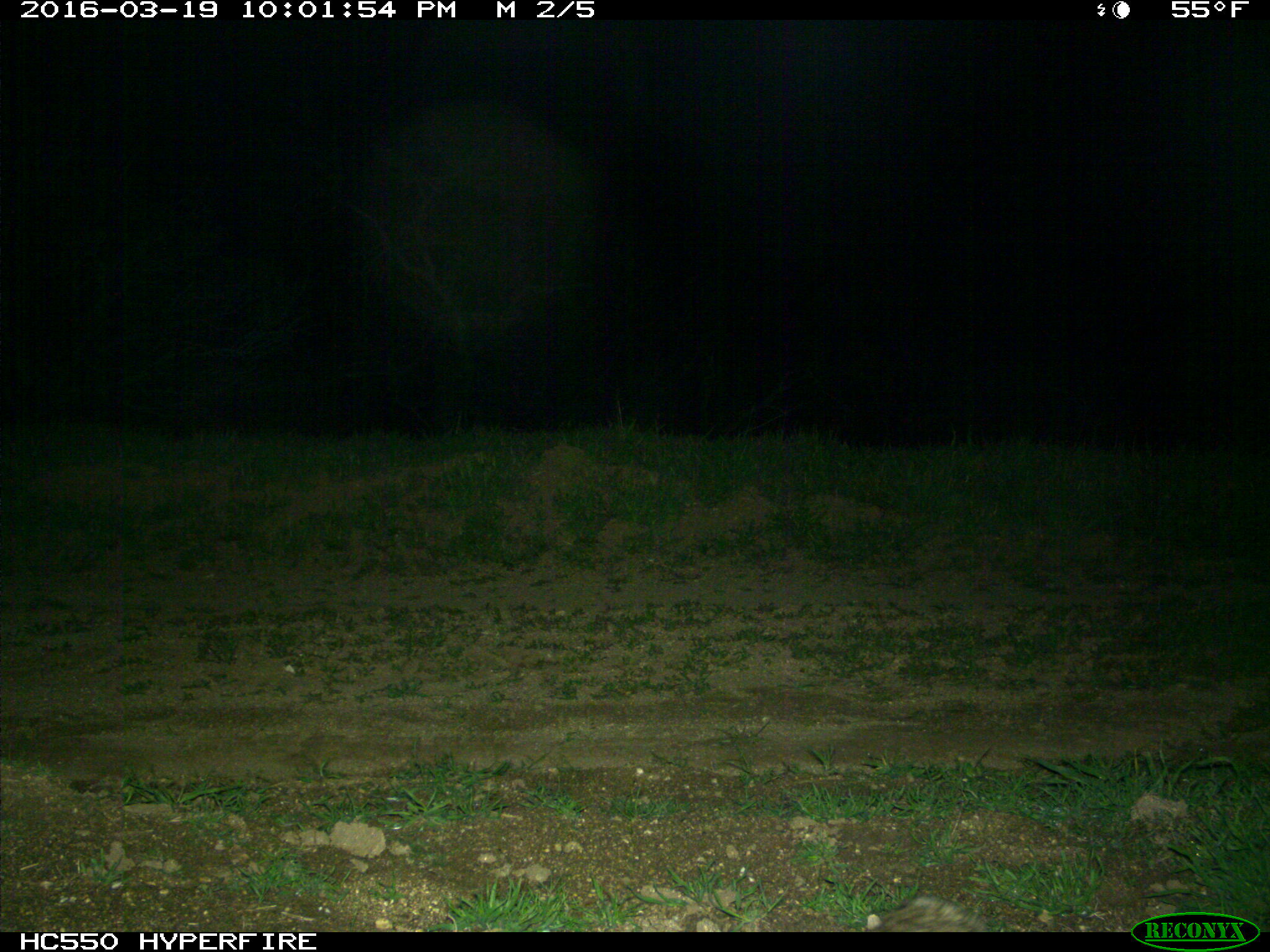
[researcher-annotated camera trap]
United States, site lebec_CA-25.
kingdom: Animalia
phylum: Chordata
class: Mammalia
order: Lagomorpha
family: Leporidae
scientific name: Leporidae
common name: rabbits and hares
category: unidentified rabbit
Unidentified rabbit (rabbits and hares) (Leporidae).